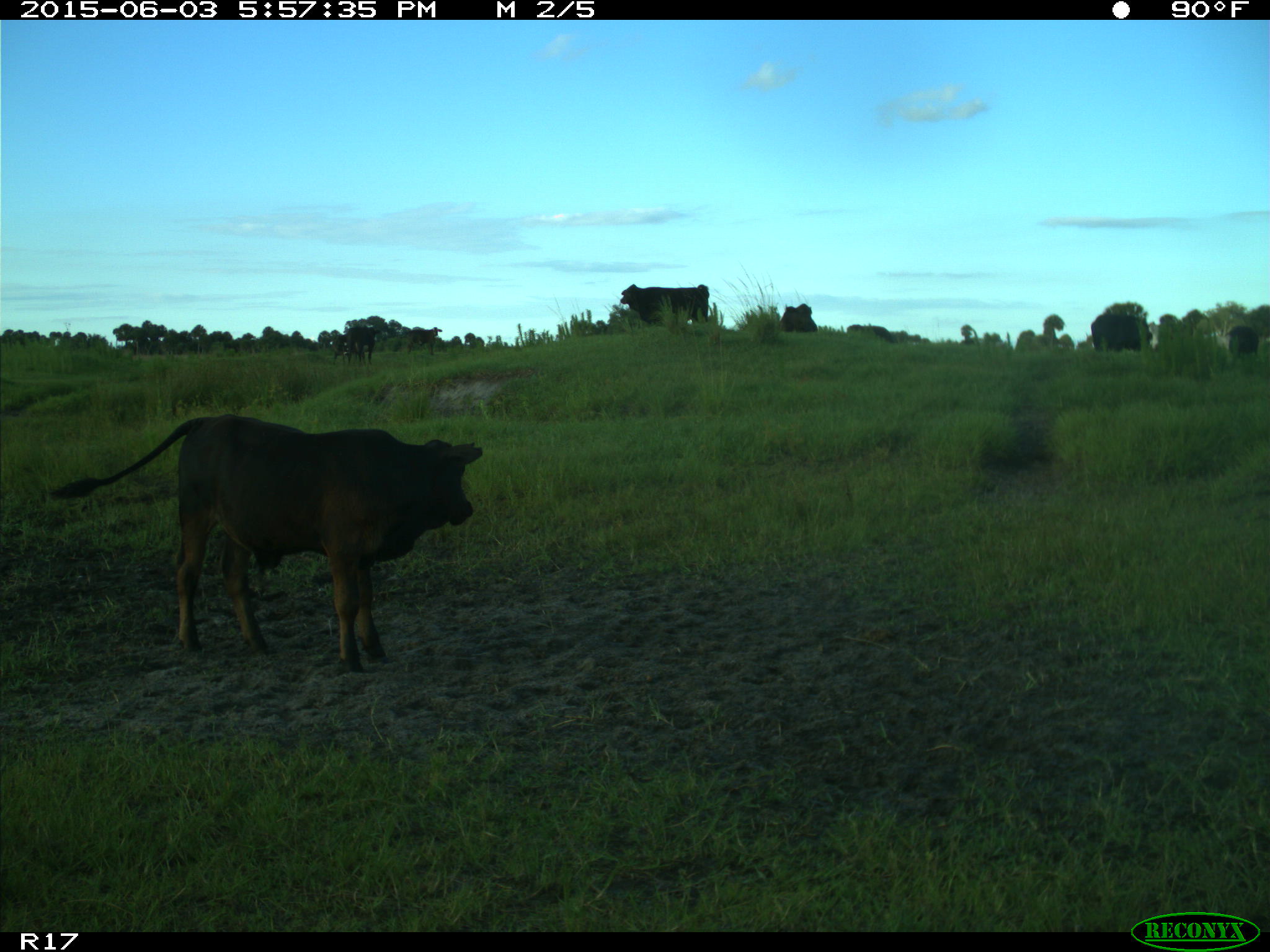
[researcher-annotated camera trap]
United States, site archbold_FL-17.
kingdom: Animalia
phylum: Chordata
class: Mammalia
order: Artiodactyla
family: Bovidae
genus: Bos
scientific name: Bos taurus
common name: domestic cow